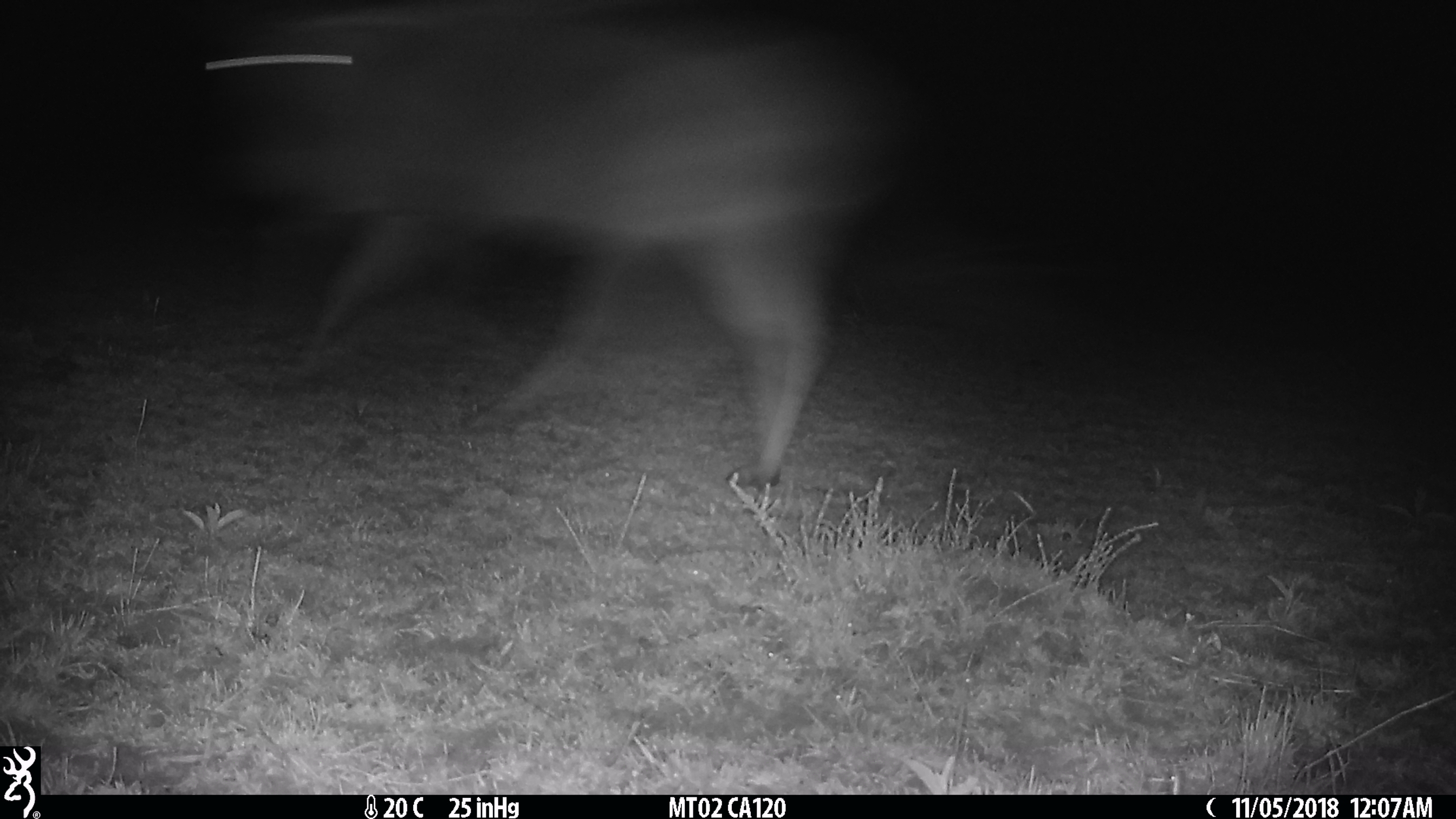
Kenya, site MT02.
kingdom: Animalia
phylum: Chordata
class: Mammalia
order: Artiodactyla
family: Bovidae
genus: Connochaetes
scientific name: Connochaetes taurinus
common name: blue wildebeest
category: wildebeest